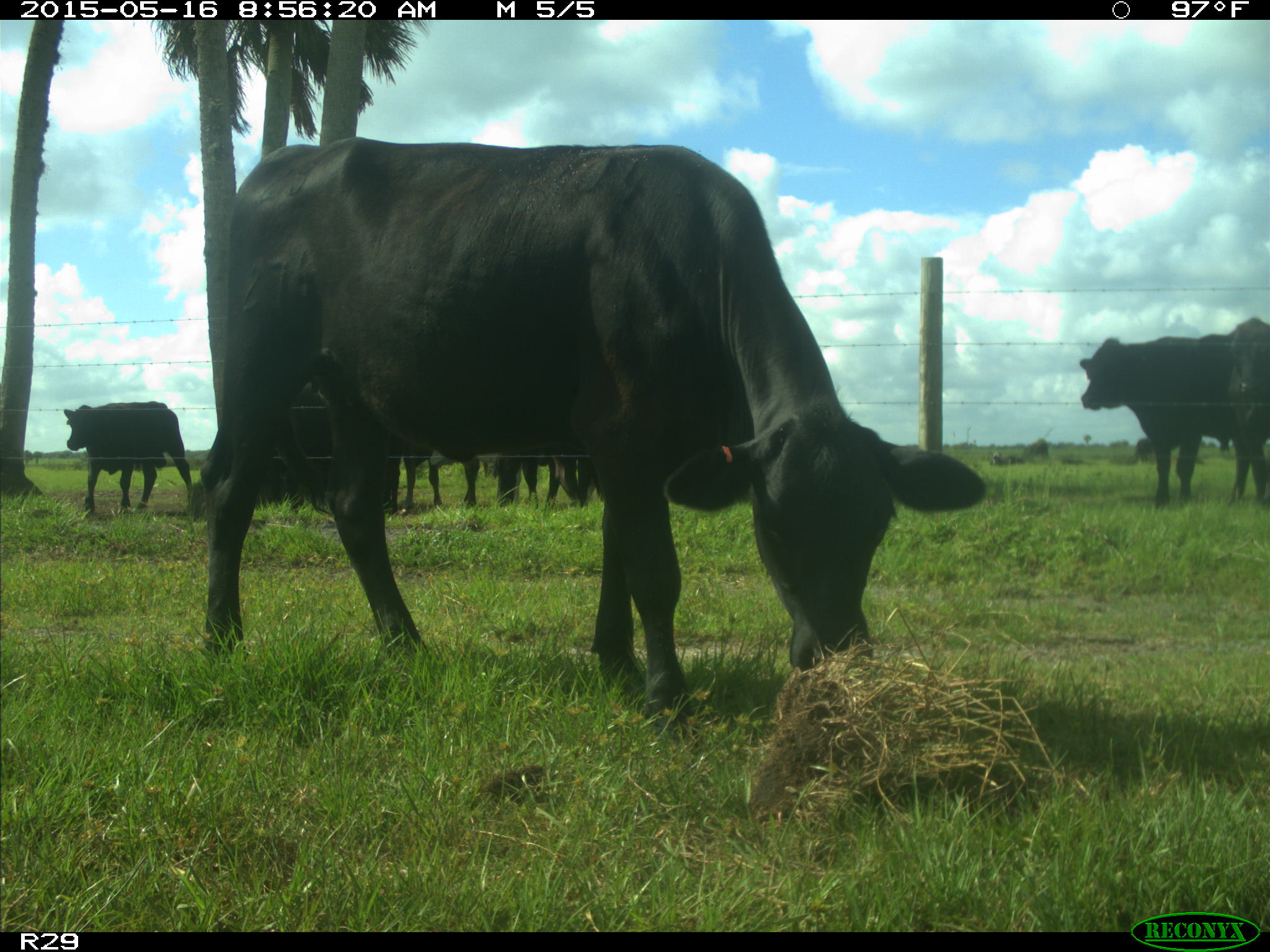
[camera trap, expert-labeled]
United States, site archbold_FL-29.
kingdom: Animalia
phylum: Chordata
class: Mammalia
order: Artiodactyla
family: Bovidae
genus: Bos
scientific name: Bos taurus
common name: domestic cow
Bos taurus (domestic cow).